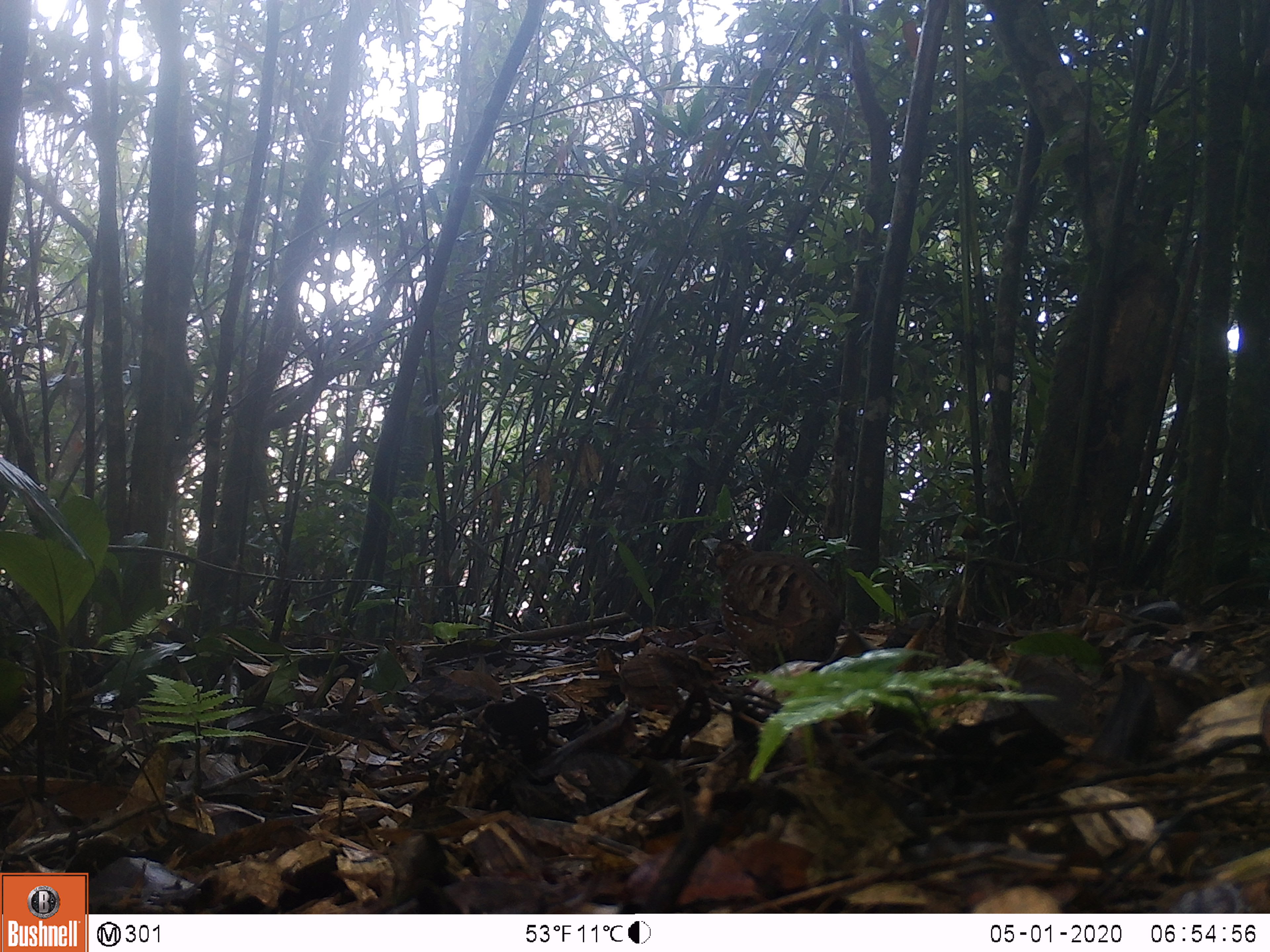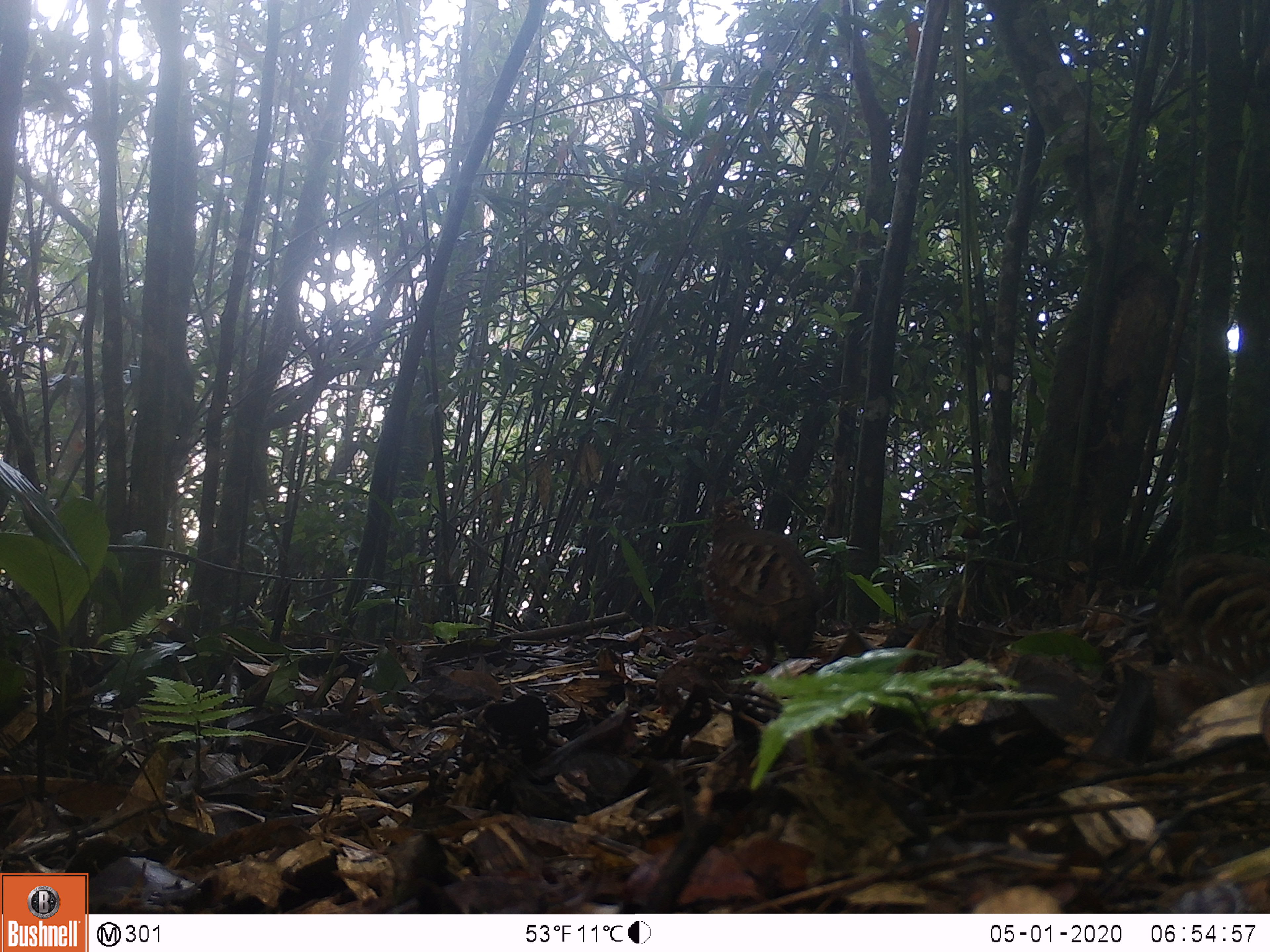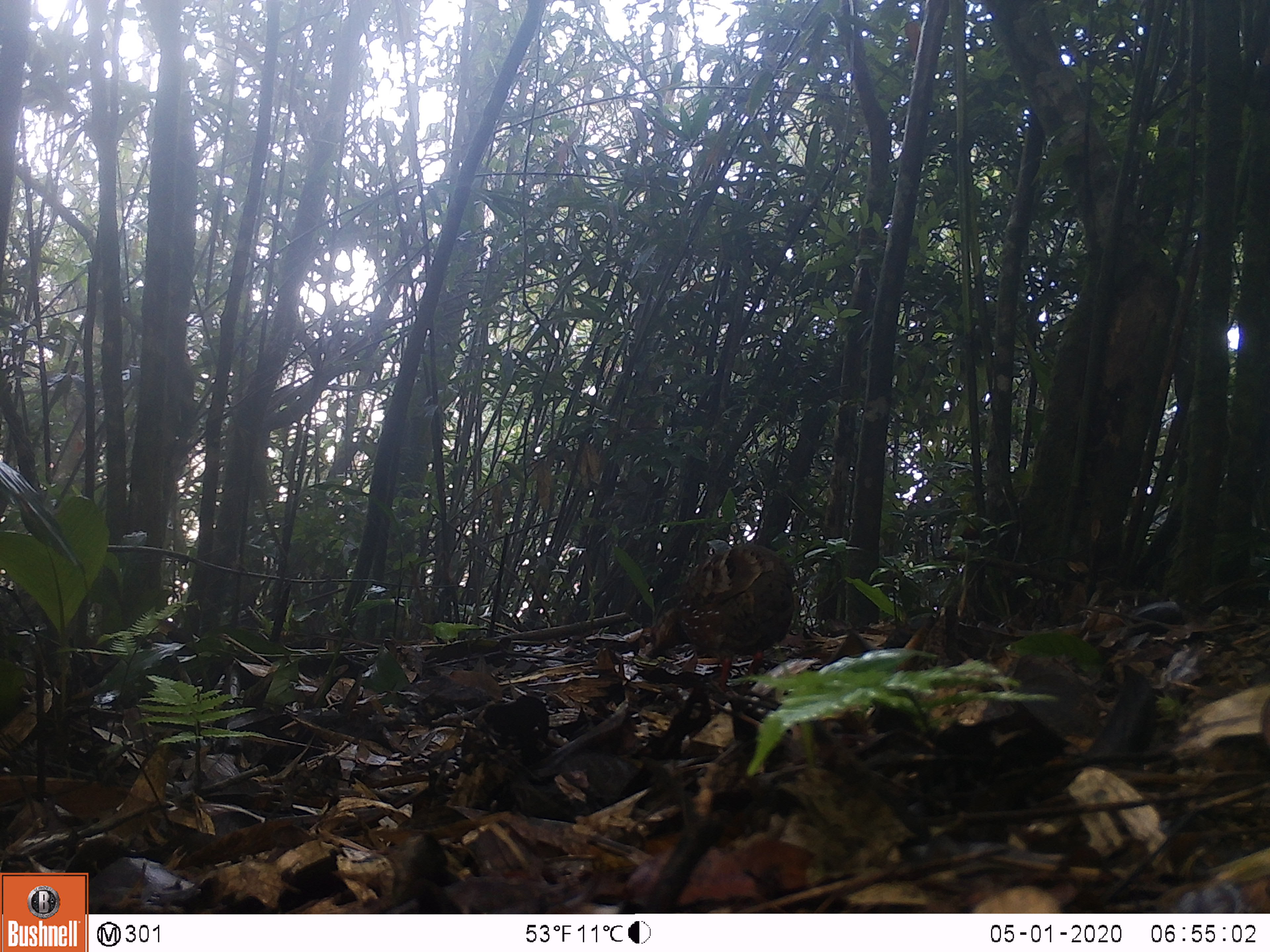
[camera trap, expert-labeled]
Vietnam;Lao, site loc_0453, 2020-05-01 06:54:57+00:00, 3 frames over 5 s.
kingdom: Animalia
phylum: Chordata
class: Aves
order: Galliformes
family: Phasianidae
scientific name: Phasianidae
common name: partridge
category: unidentified partridge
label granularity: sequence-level